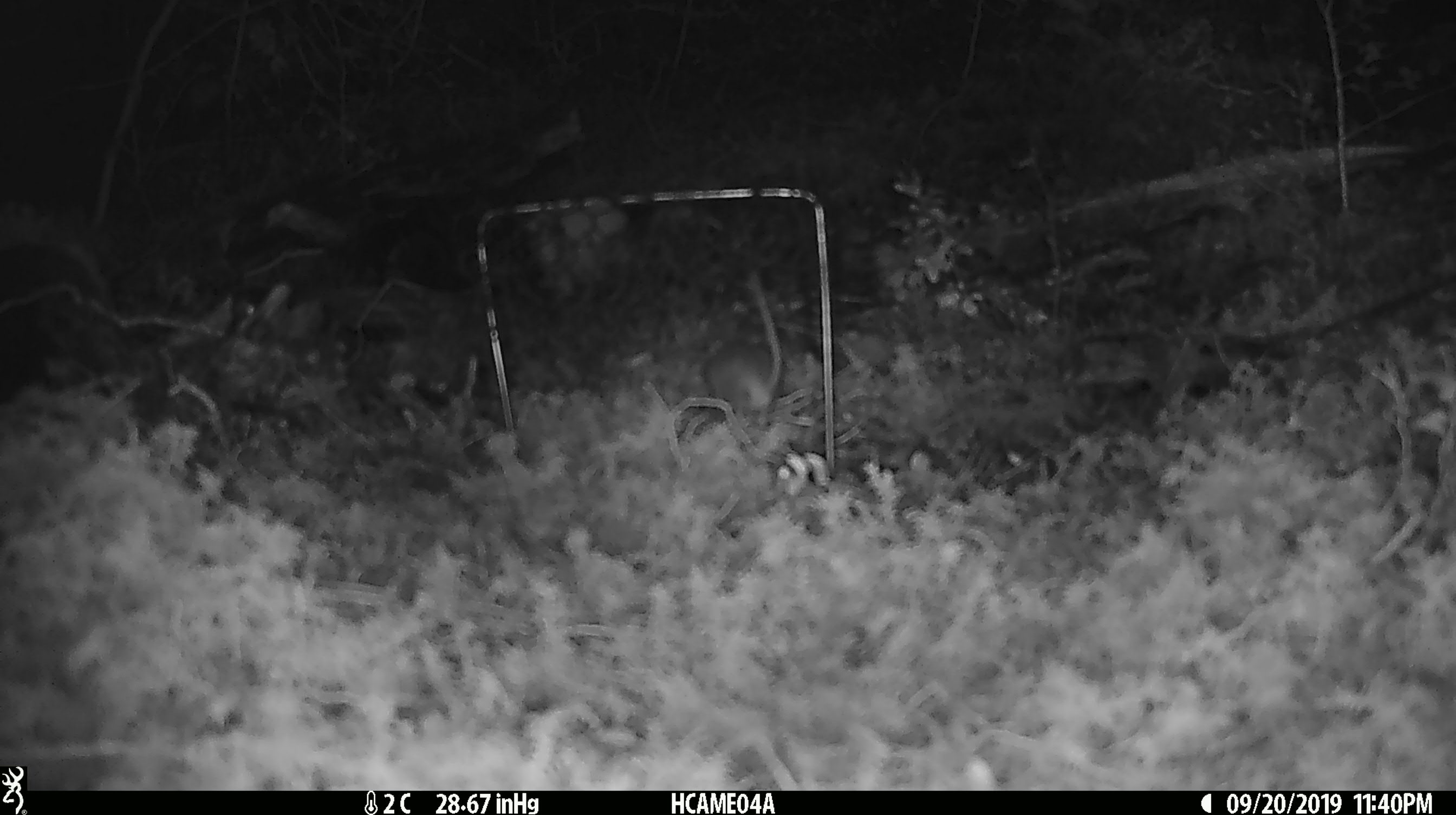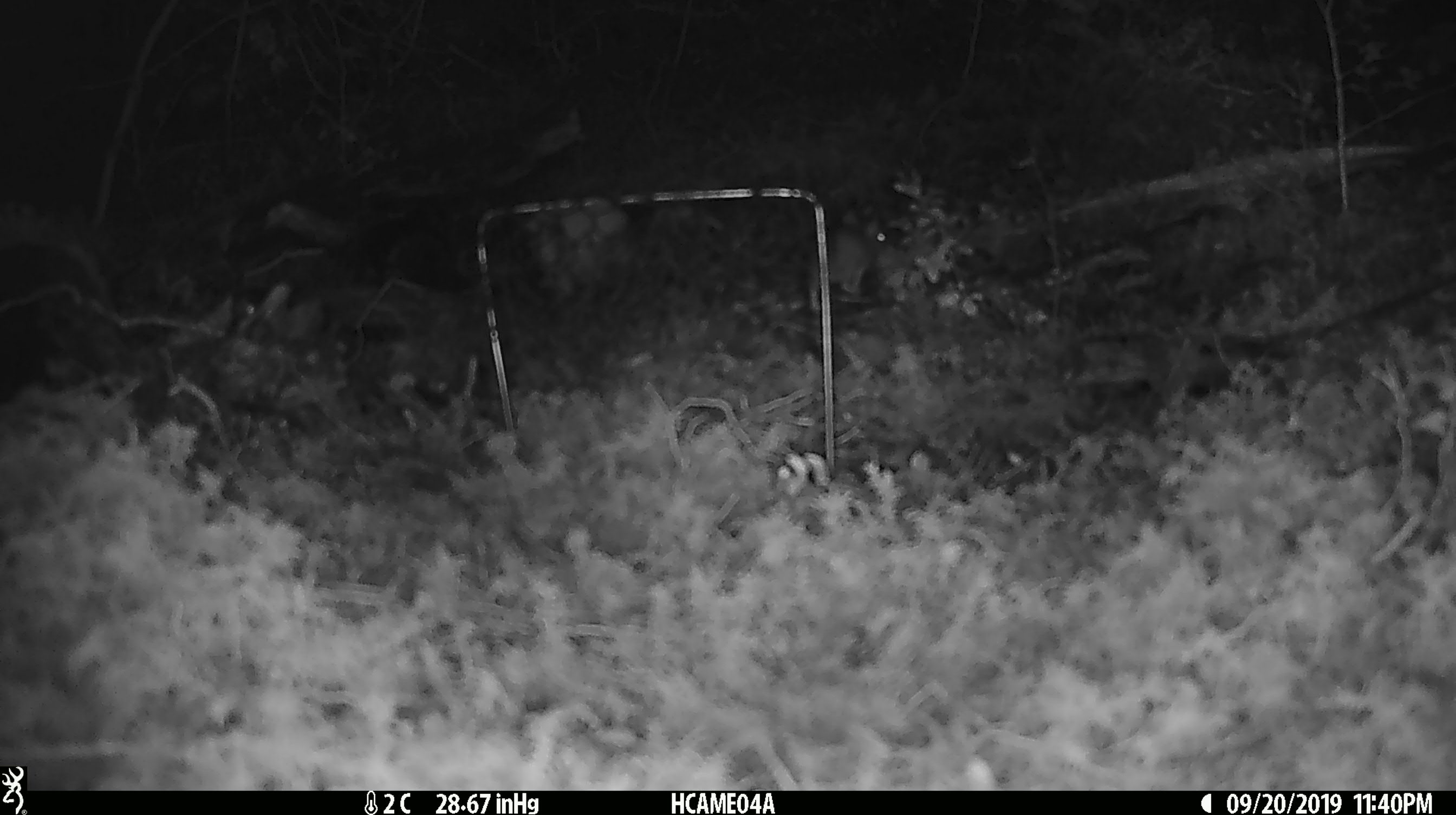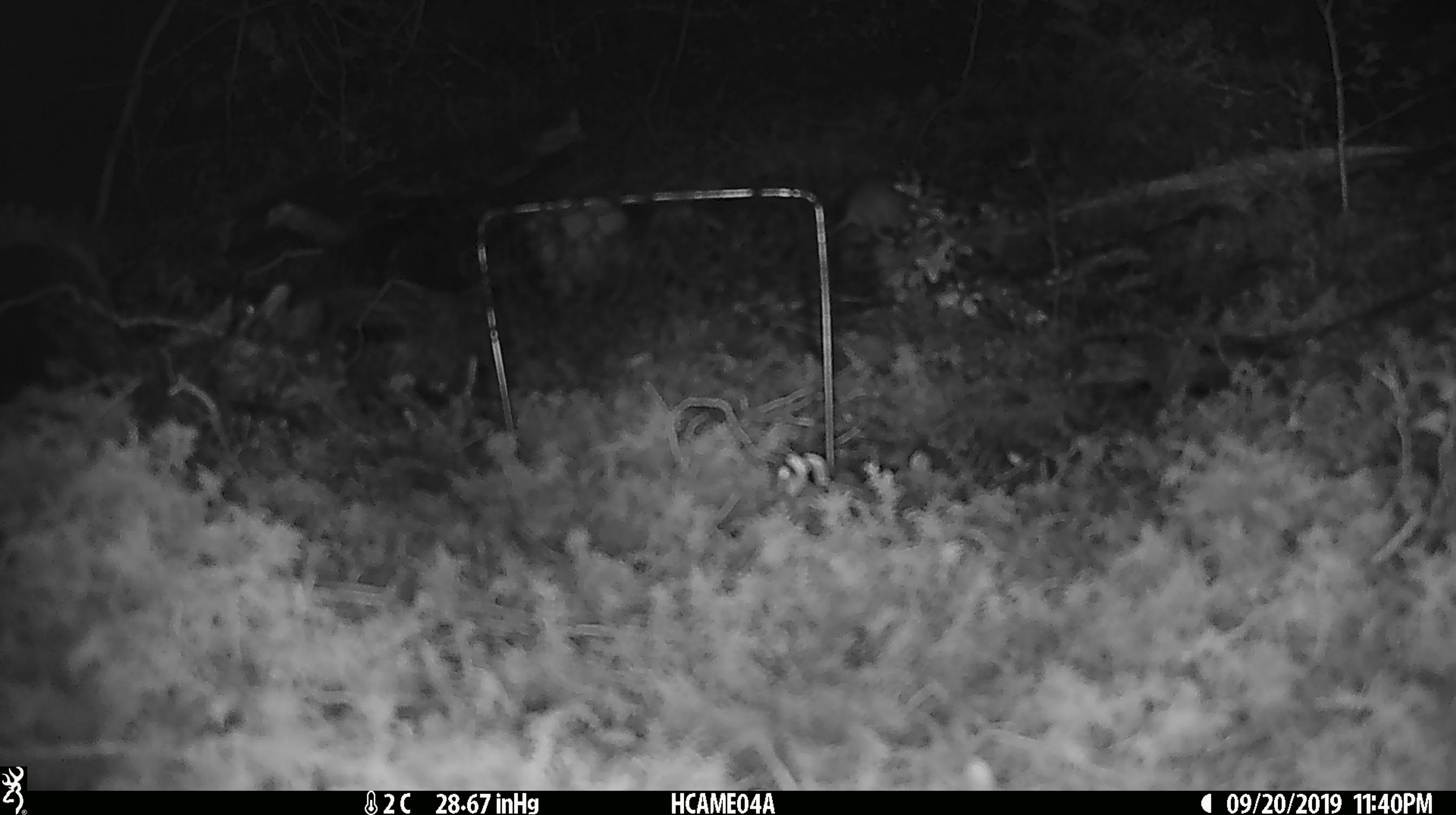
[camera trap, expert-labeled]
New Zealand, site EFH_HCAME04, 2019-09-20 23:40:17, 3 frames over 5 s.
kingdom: Animalia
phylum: Chordata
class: Mammalia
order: Rodentia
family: Muridae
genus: Mus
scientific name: Mus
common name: mouse